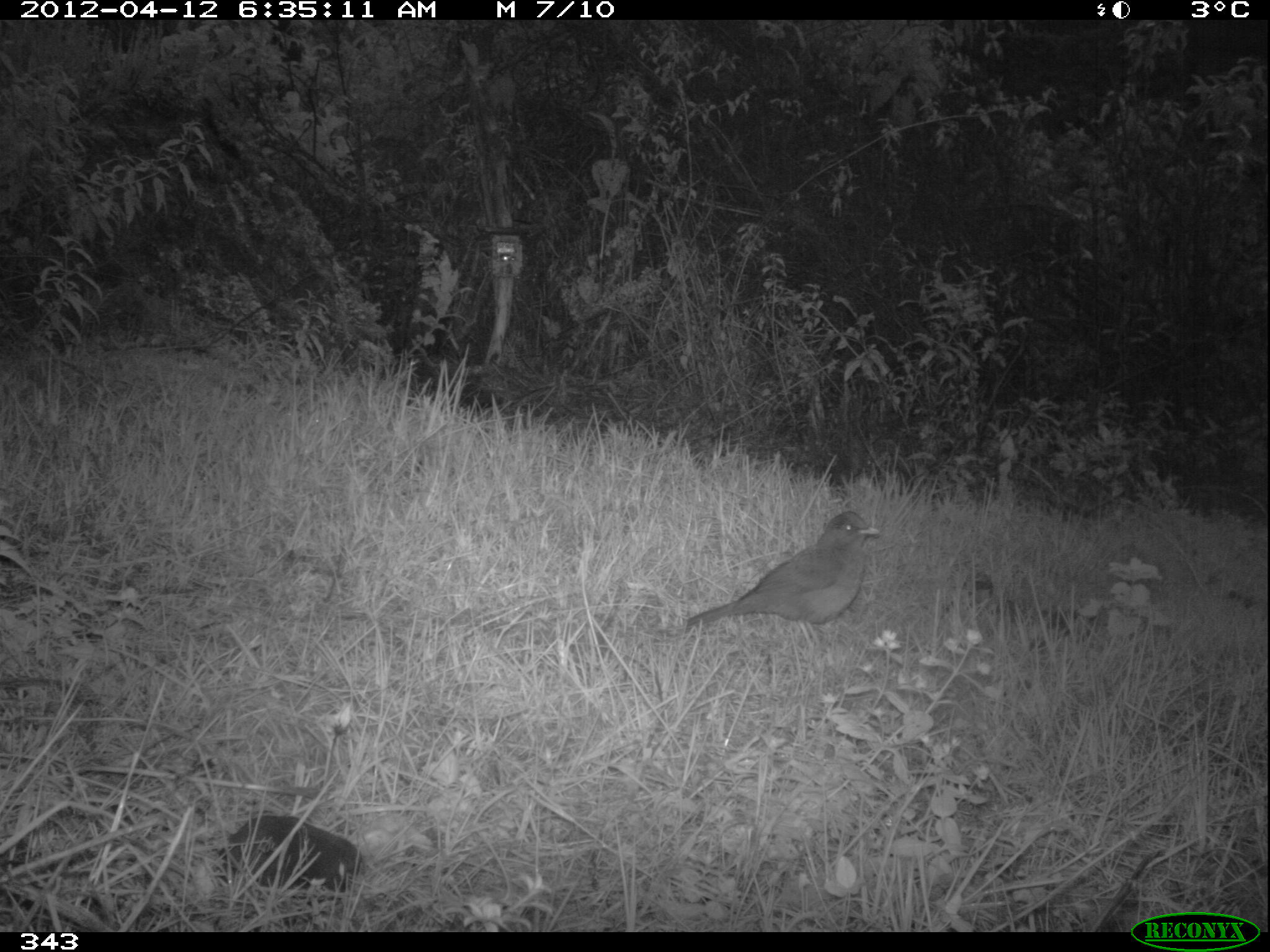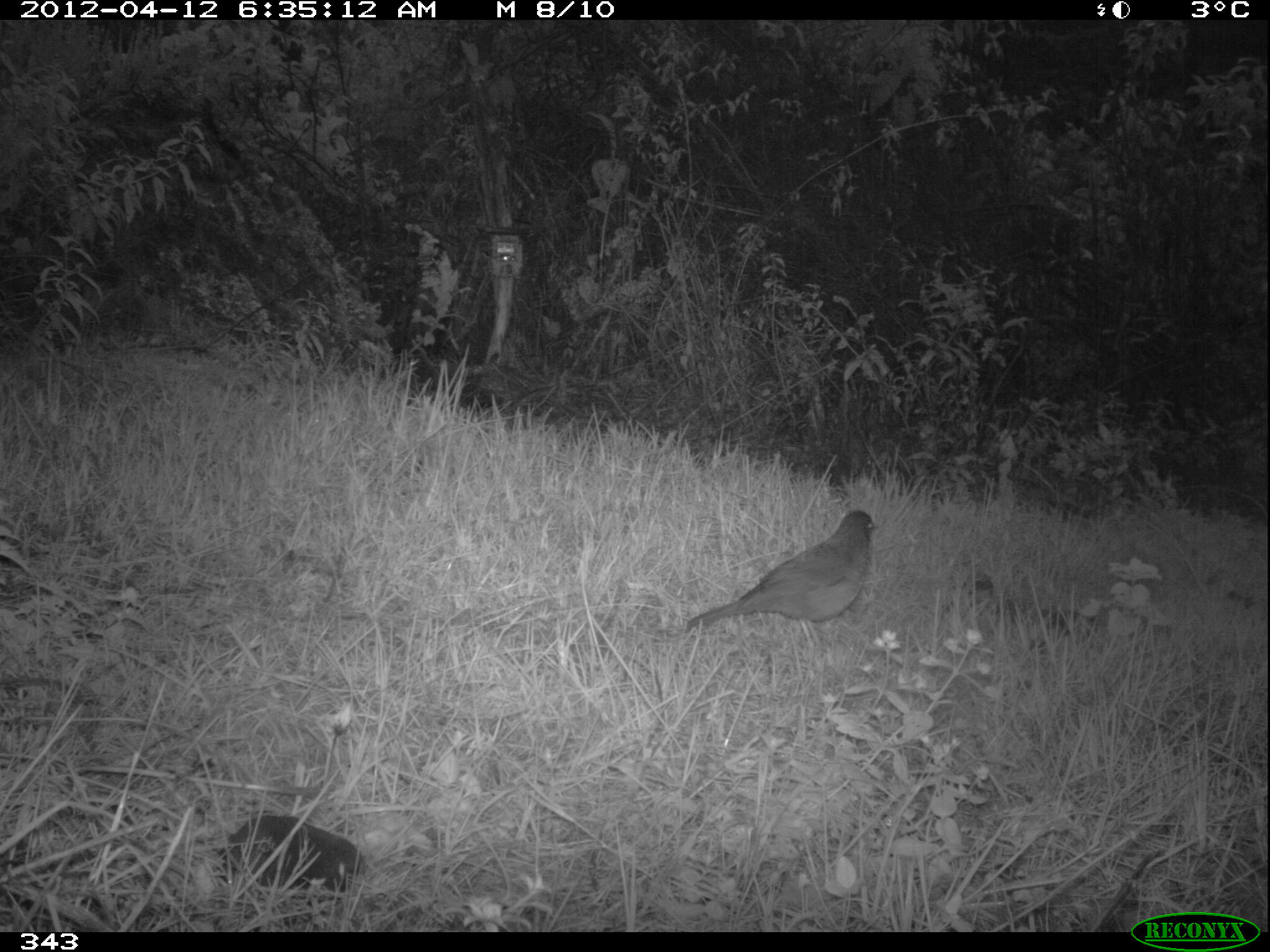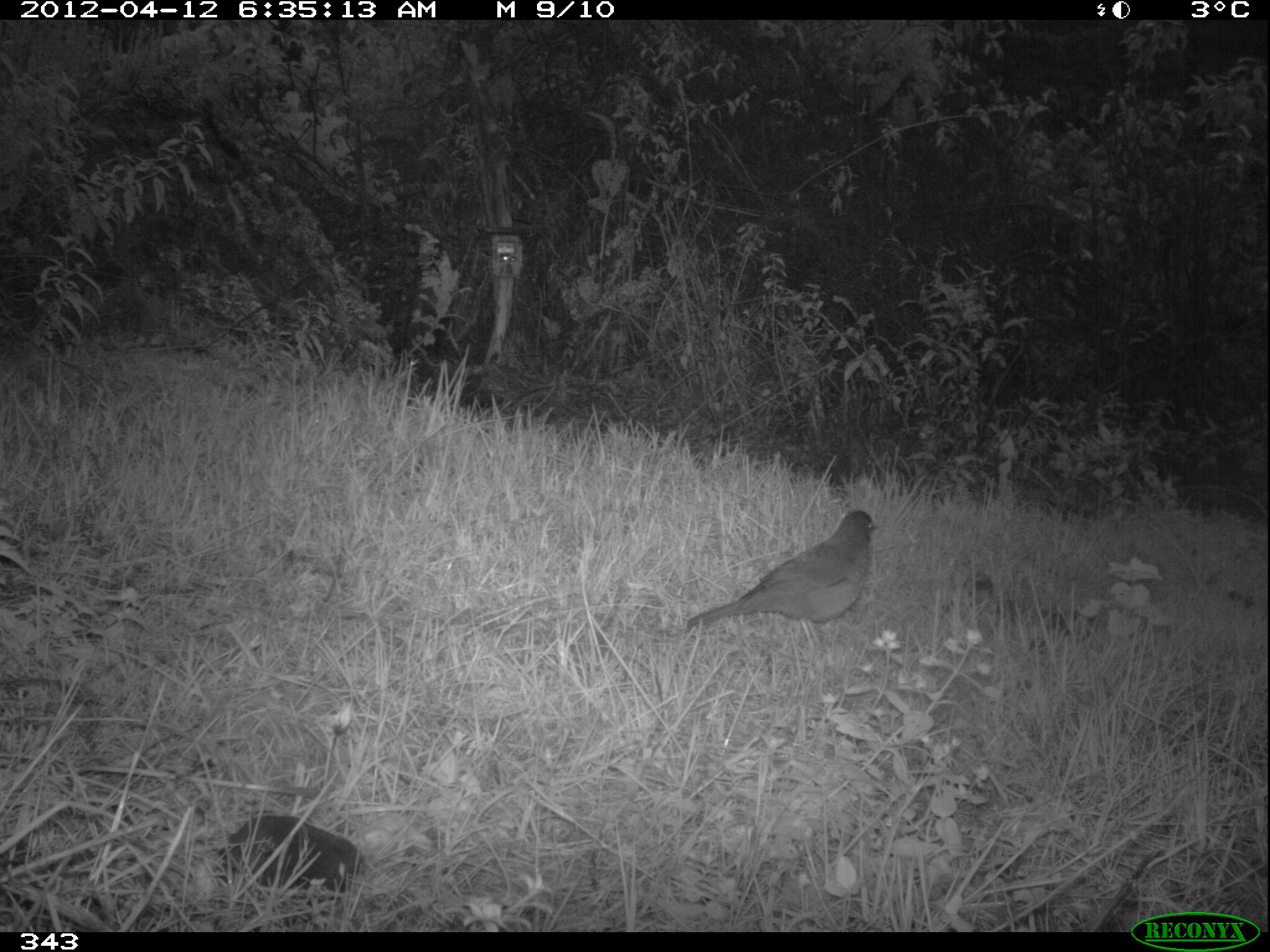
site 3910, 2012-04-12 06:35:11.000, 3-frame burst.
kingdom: Animalia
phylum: Chordata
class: Aves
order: Passeriformes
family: Turdidae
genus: Turdus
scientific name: Turdus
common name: true thrushes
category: turdus sp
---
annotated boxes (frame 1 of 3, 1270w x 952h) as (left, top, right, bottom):
turdus sp: (685, 510, 880, 651)